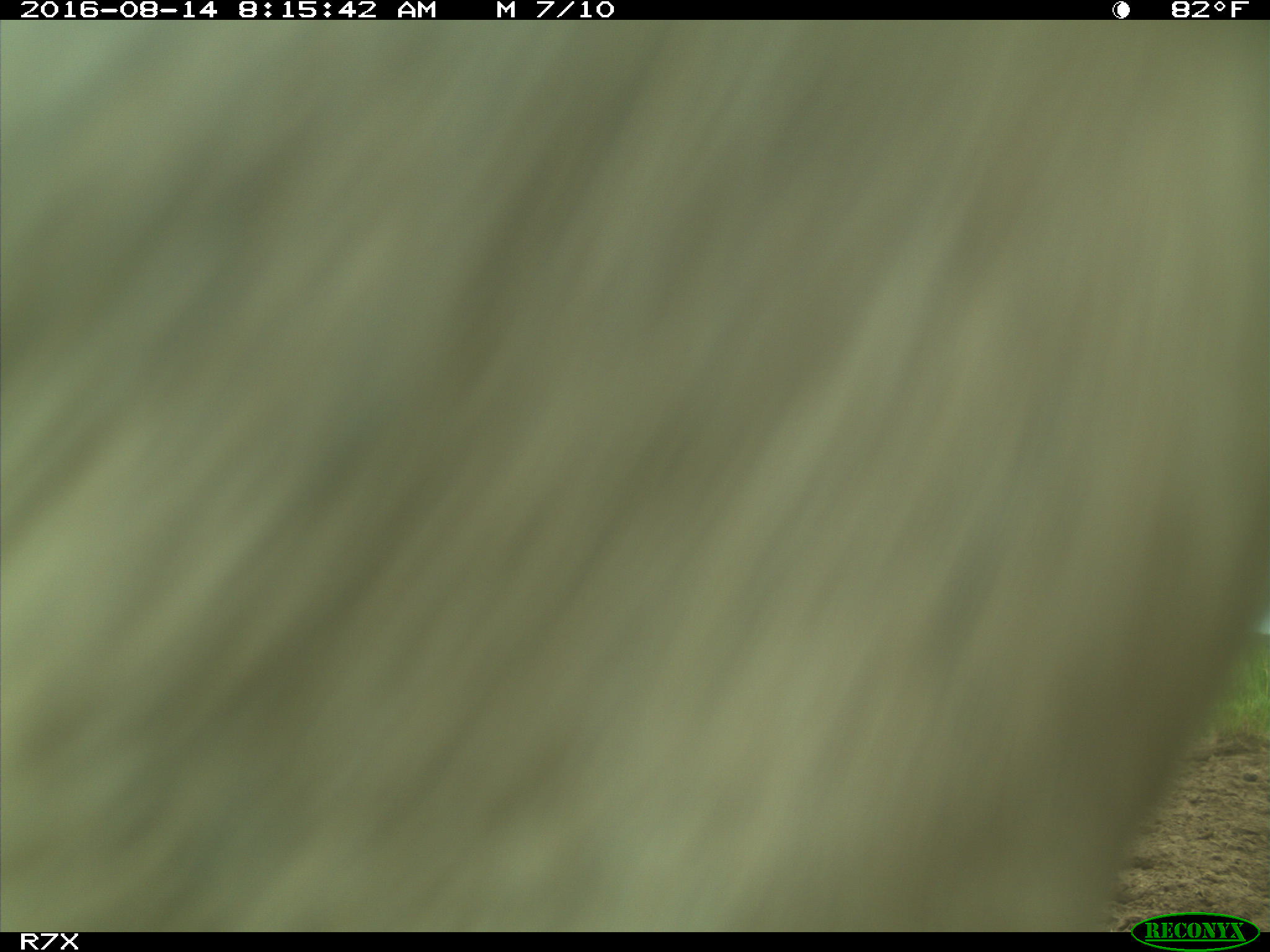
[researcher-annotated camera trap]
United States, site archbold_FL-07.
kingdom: Animalia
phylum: Chordata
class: Mammalia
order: Artiodactyla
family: Bovidae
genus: Bos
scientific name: Bos taurus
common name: domestic cow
Bos taurus (domestic cow).